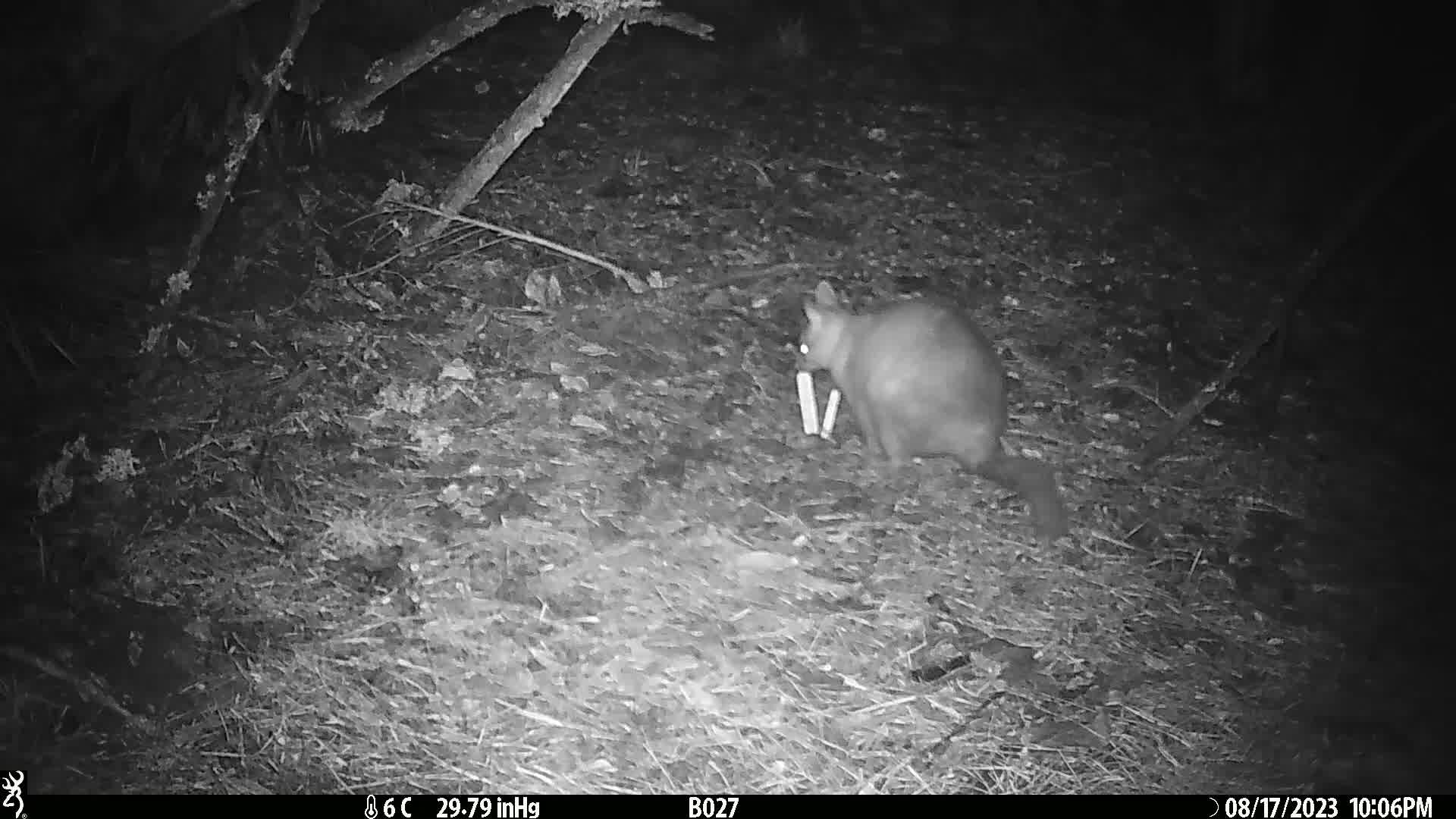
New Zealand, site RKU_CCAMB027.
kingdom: Animalia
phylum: Chordata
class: Mammalia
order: Diprotodontia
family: Phalangeridae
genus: Trichosurus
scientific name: Trichosurus vulpecula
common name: common brushtail possum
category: possum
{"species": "possum (common brushtail possum) (Trichosurus vulpecula)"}